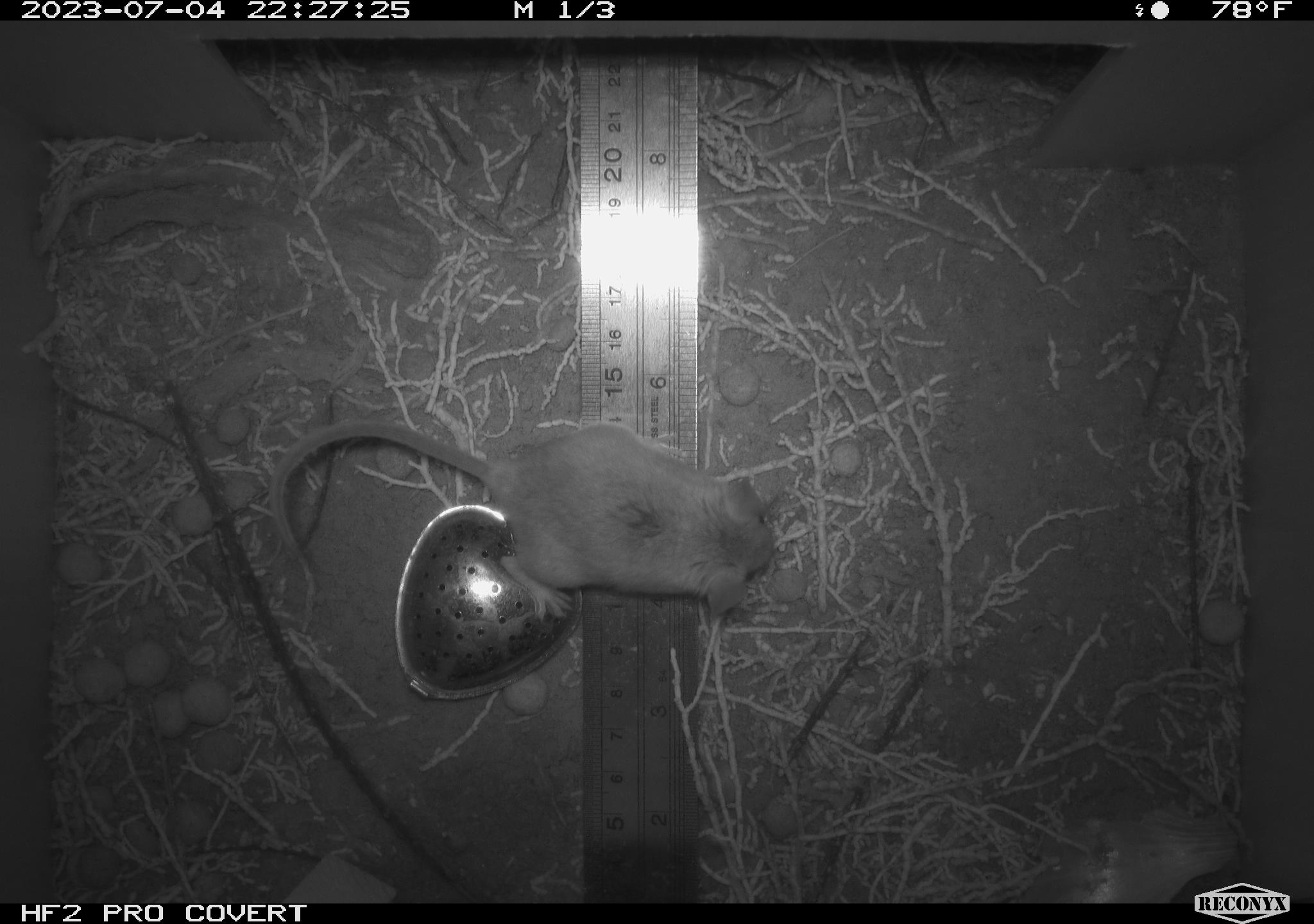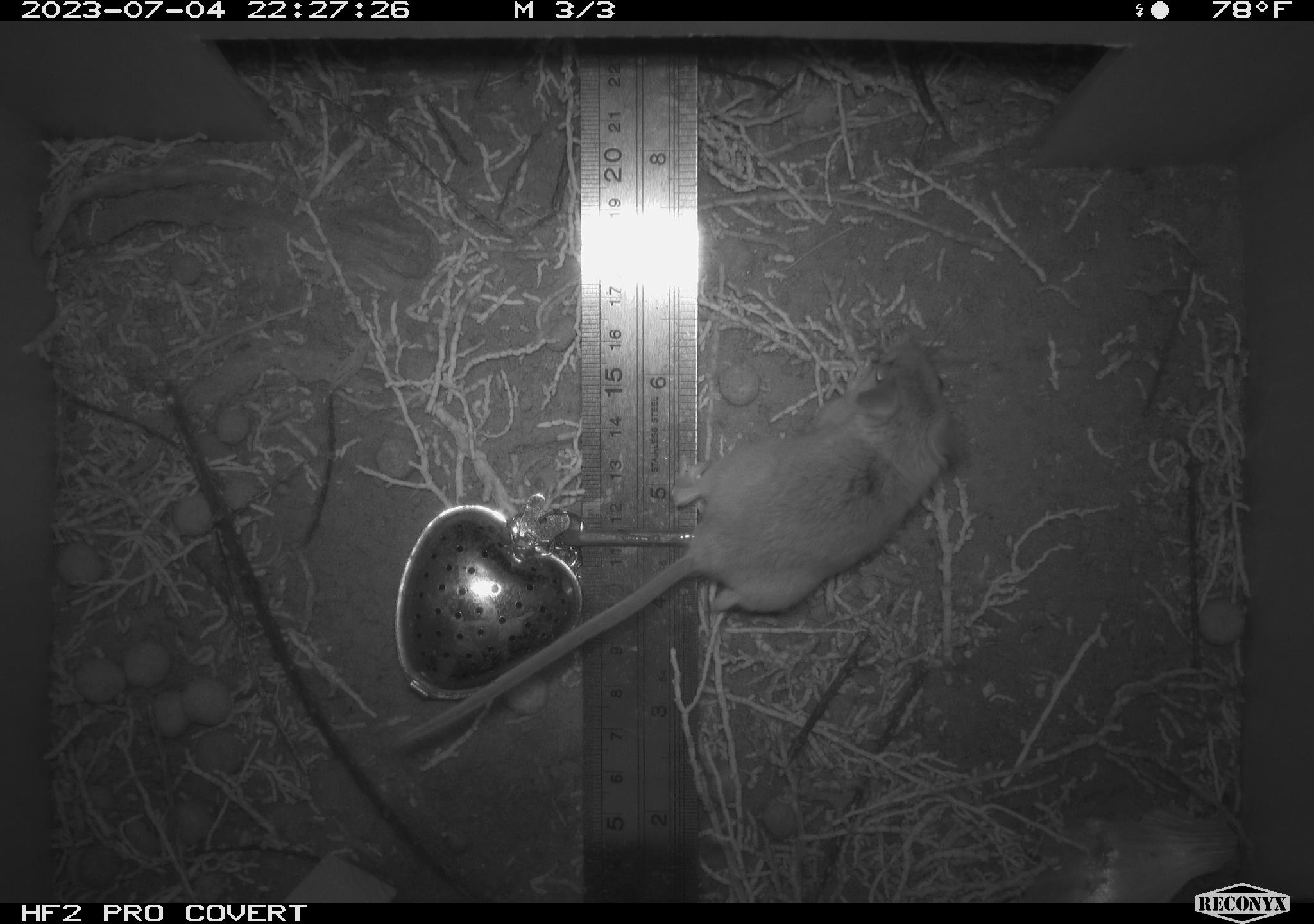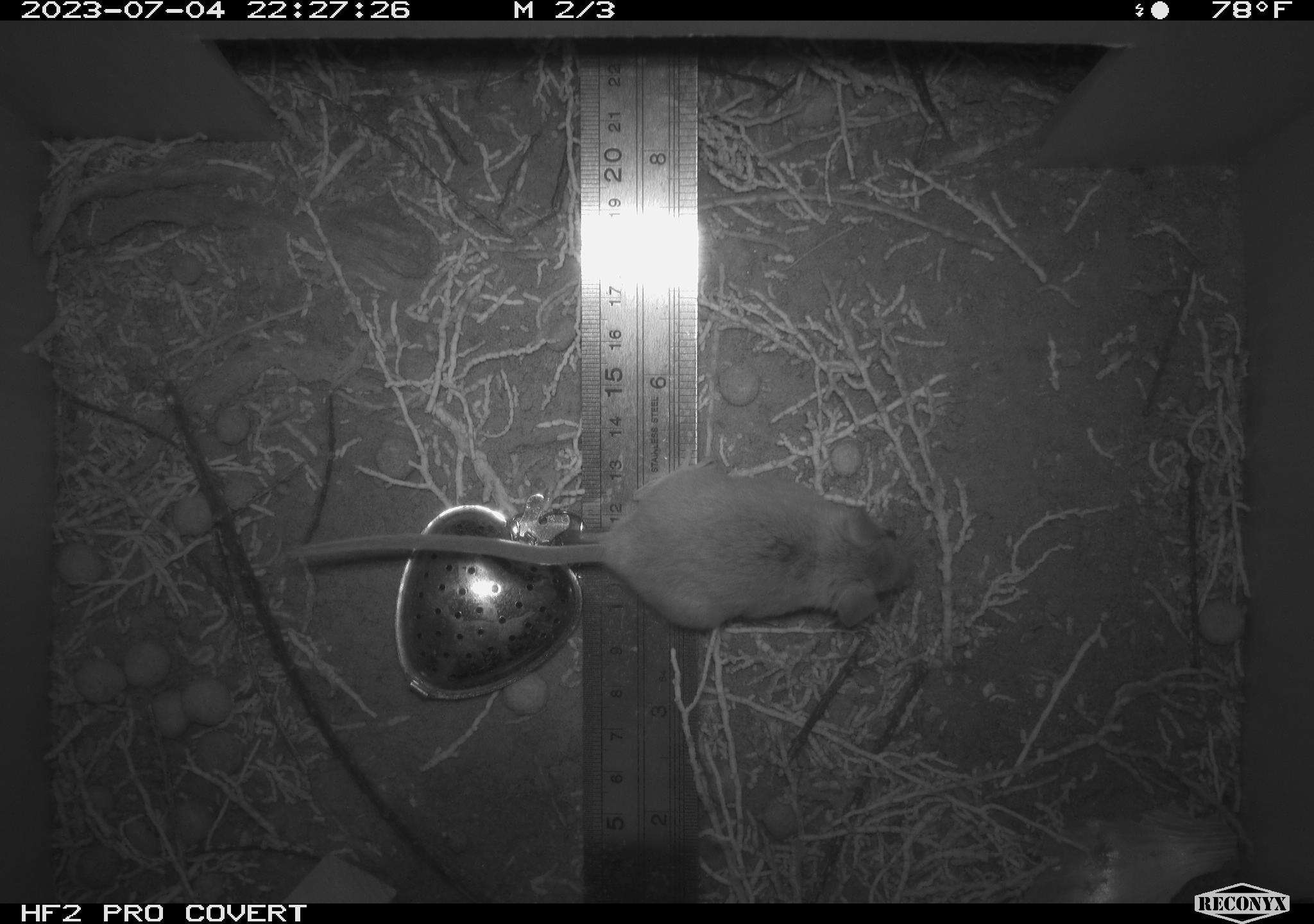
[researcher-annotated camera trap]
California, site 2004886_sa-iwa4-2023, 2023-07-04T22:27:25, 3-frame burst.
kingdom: Animalia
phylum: Chordata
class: Mammalia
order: Rodentia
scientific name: Rodentia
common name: mouse species